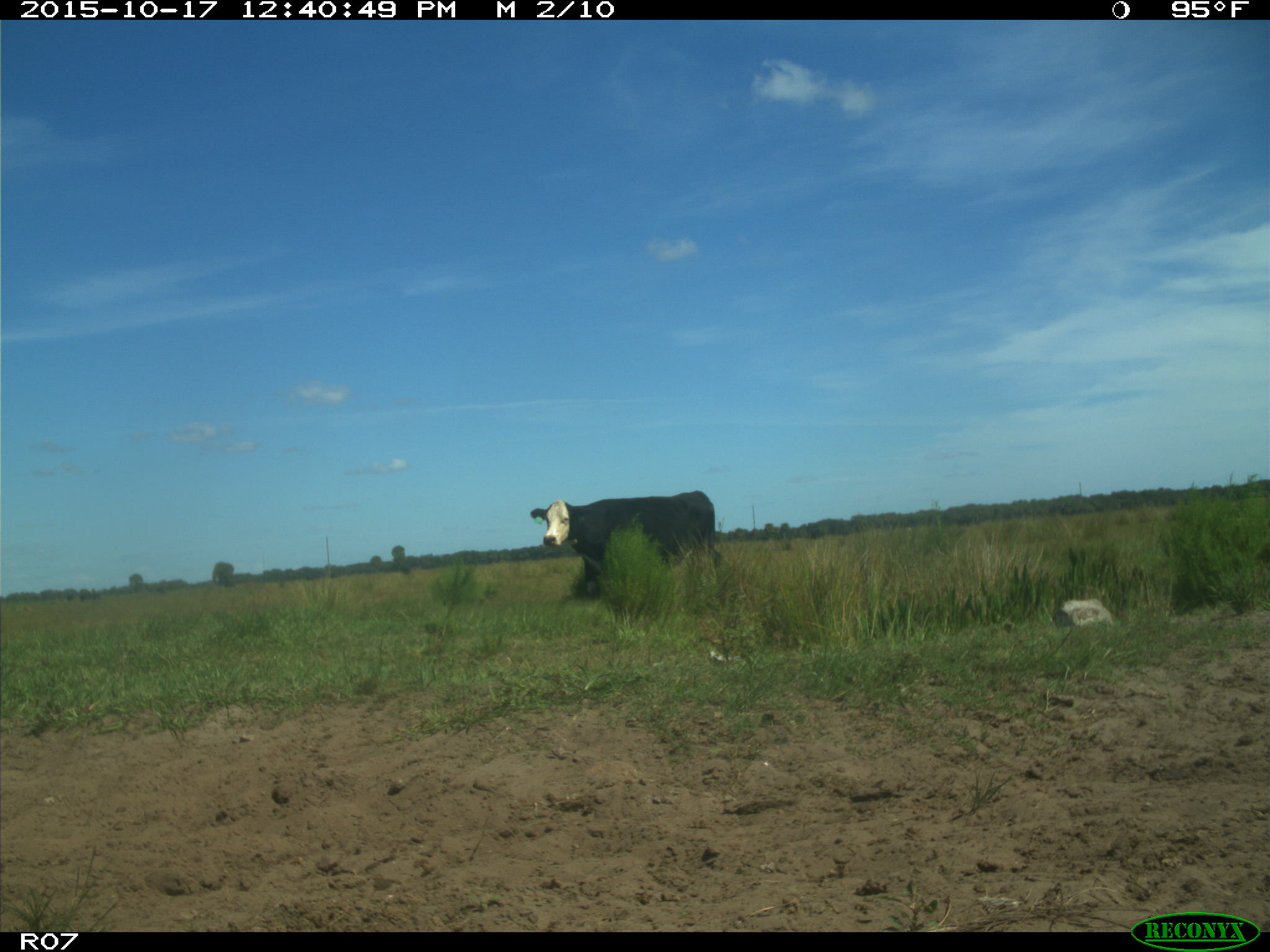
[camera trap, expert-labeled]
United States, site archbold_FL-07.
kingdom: Animalia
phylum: Chordata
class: Mammalia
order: Artiodactyla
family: Bovidae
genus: Bos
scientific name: Bos taurus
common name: domestic cow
Bos taurus (domestic cow).